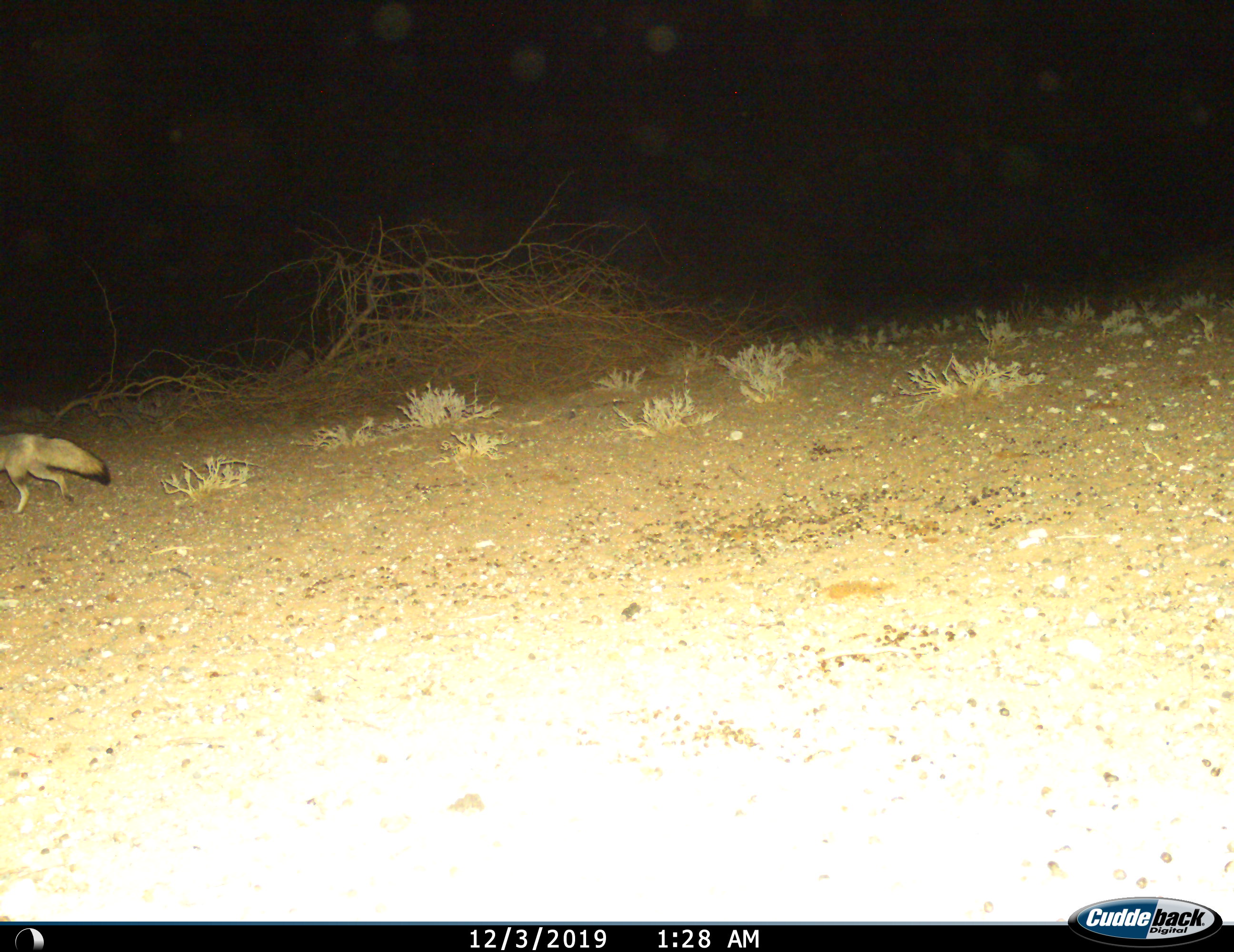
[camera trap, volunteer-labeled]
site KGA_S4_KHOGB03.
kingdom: Animalia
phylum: Chordata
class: Mammalia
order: Carnivora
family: Canidae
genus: Vulpes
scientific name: Vulpes chama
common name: cape fox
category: foxcape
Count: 1.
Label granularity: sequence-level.